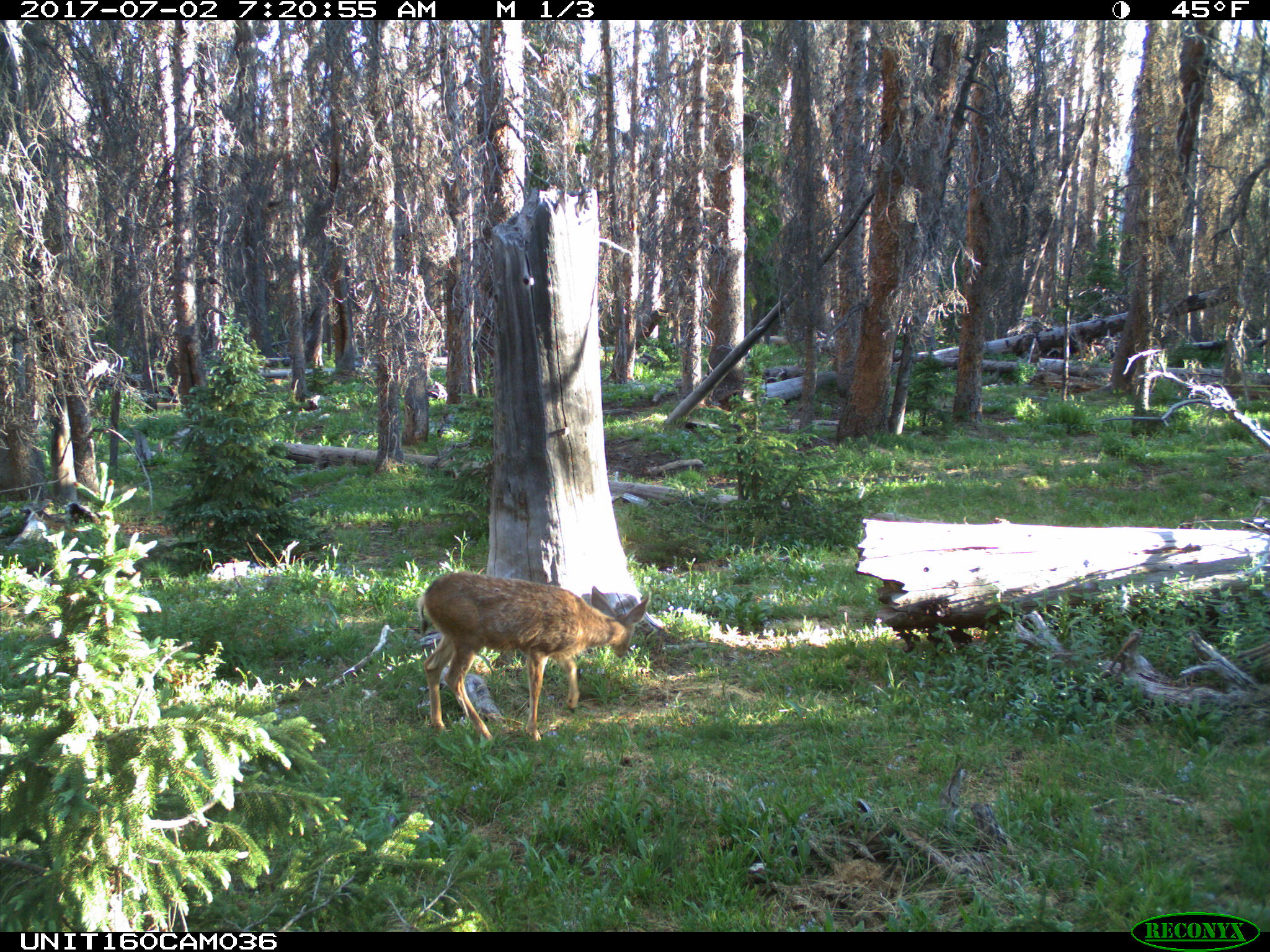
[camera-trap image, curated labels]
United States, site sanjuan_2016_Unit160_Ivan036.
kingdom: Animalia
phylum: Chordata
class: Mammalia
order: Artiodactyla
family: Cervidae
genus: Odocoileus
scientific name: Odocoileus hemionus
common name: mule deer